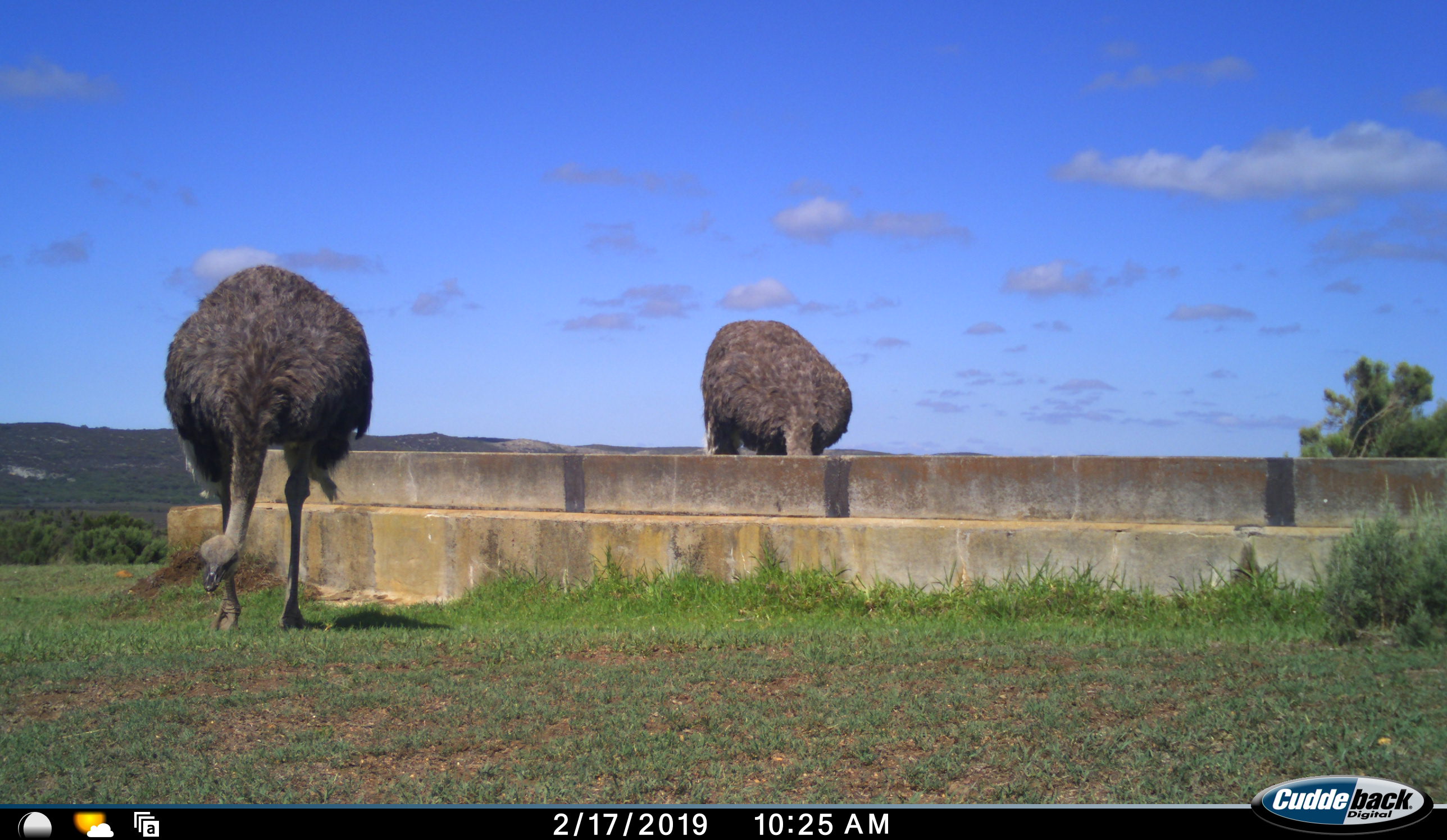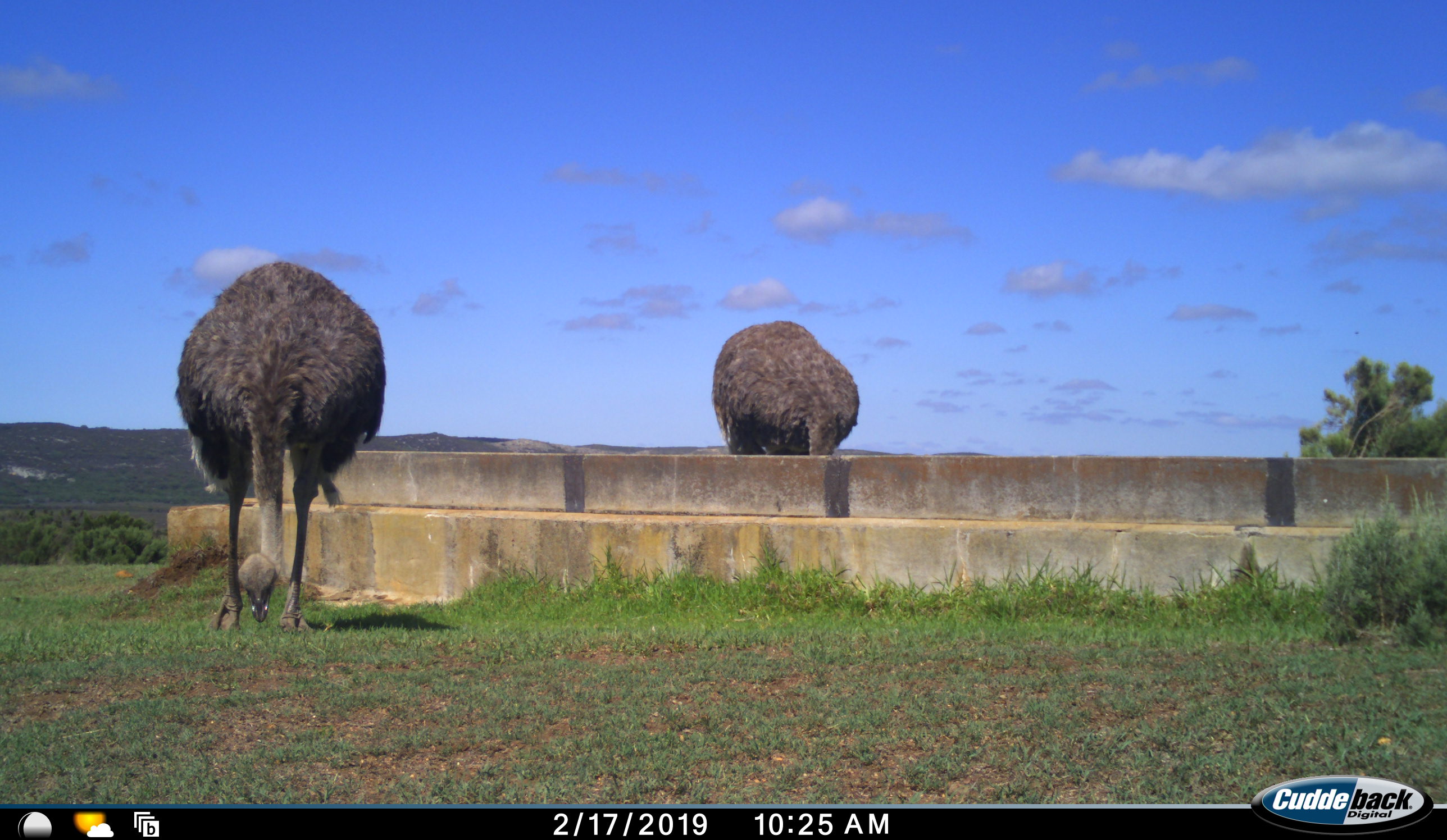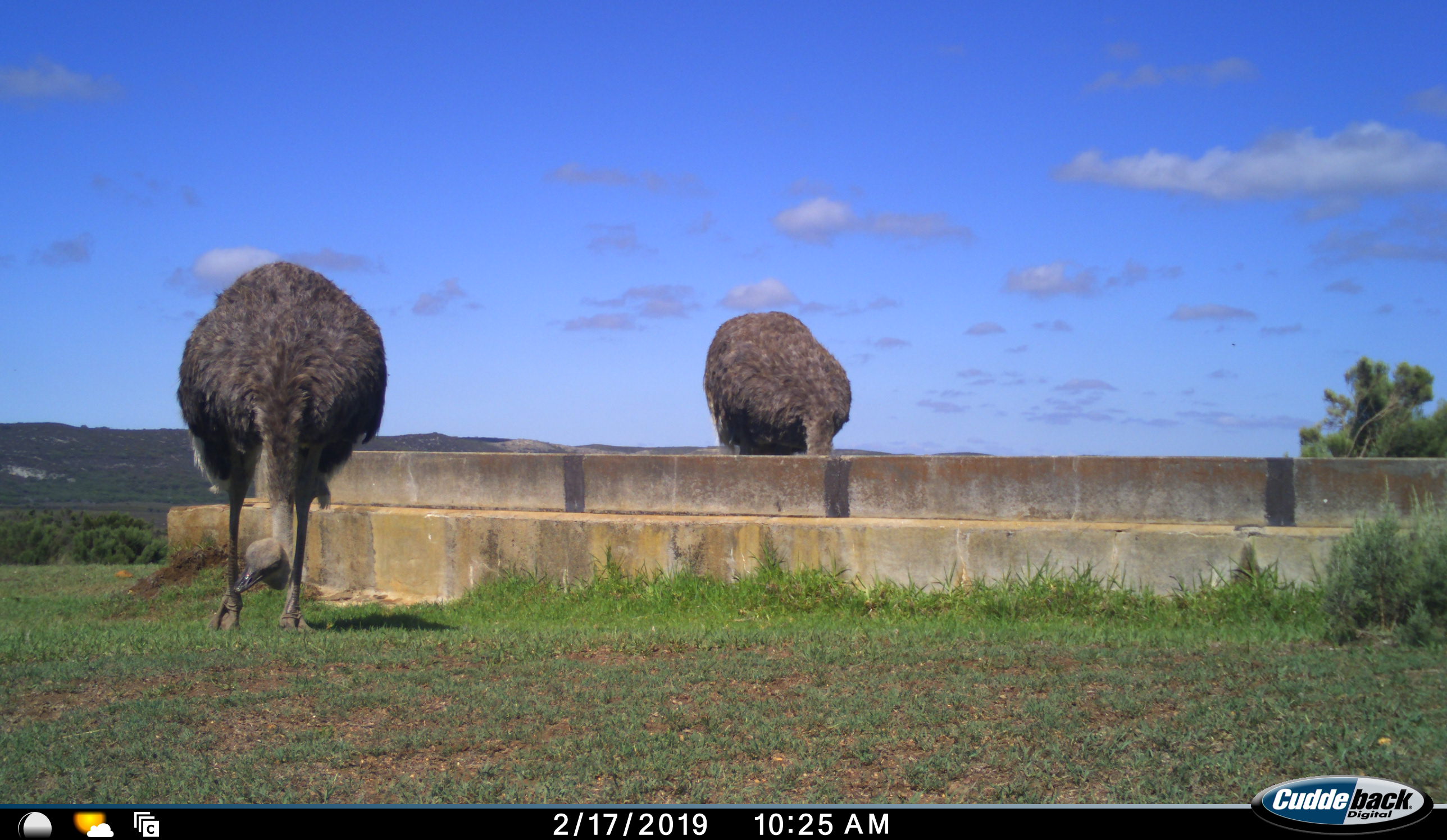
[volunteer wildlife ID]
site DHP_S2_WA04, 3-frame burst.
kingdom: Animalia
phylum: Chordata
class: Aves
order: Struthioniformes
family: Struthionidae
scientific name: Struthionidae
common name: ostrich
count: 2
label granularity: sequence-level